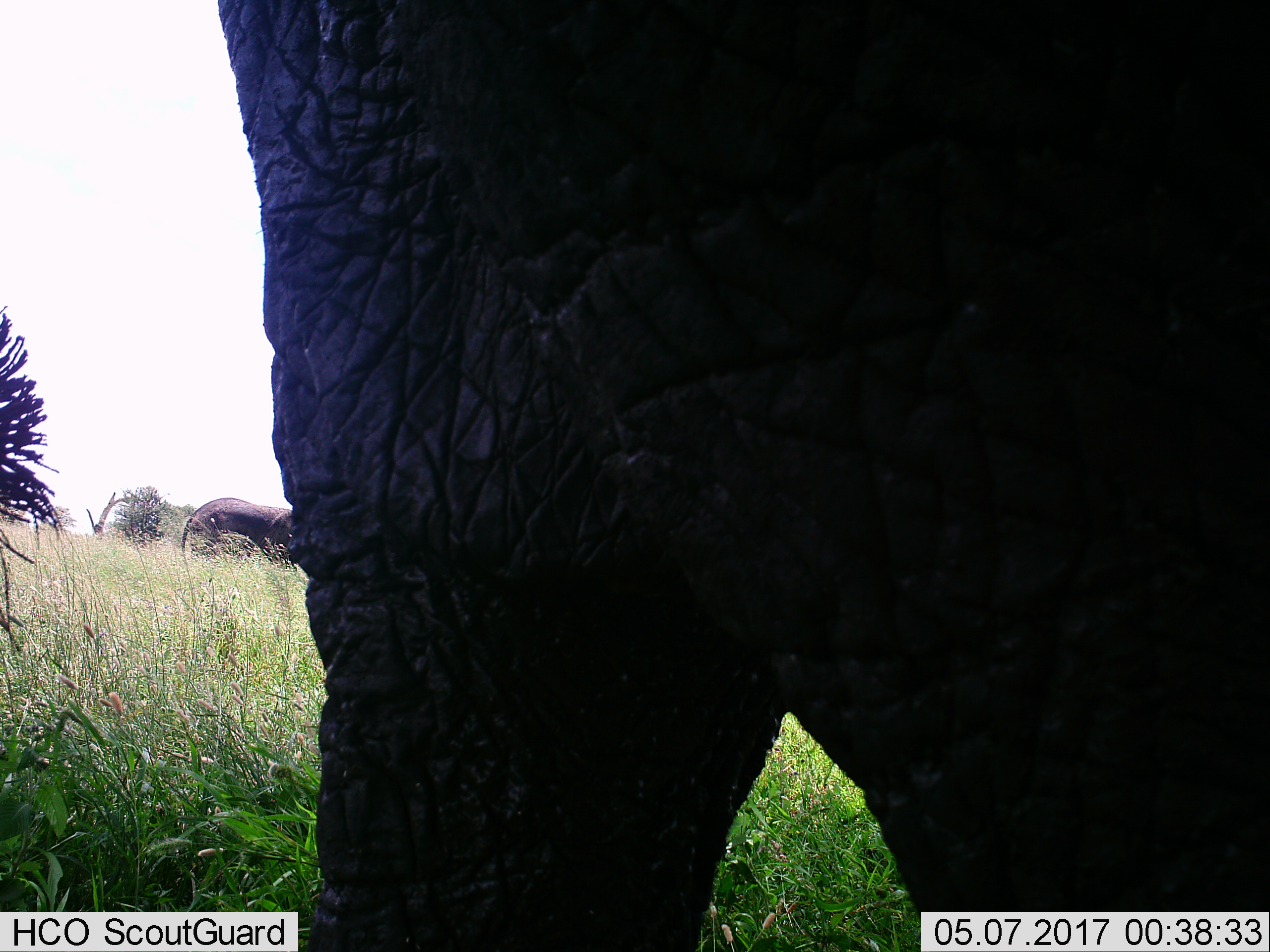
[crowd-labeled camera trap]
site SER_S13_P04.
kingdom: Animalia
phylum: Chordata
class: Mammalia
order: Proboscidea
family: Elephantidae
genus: Loxodonta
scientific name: Loxodonta africana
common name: african bush elephant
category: elephant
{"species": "elephant (african bush elephant) (Loxodonta africana)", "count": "2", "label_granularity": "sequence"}